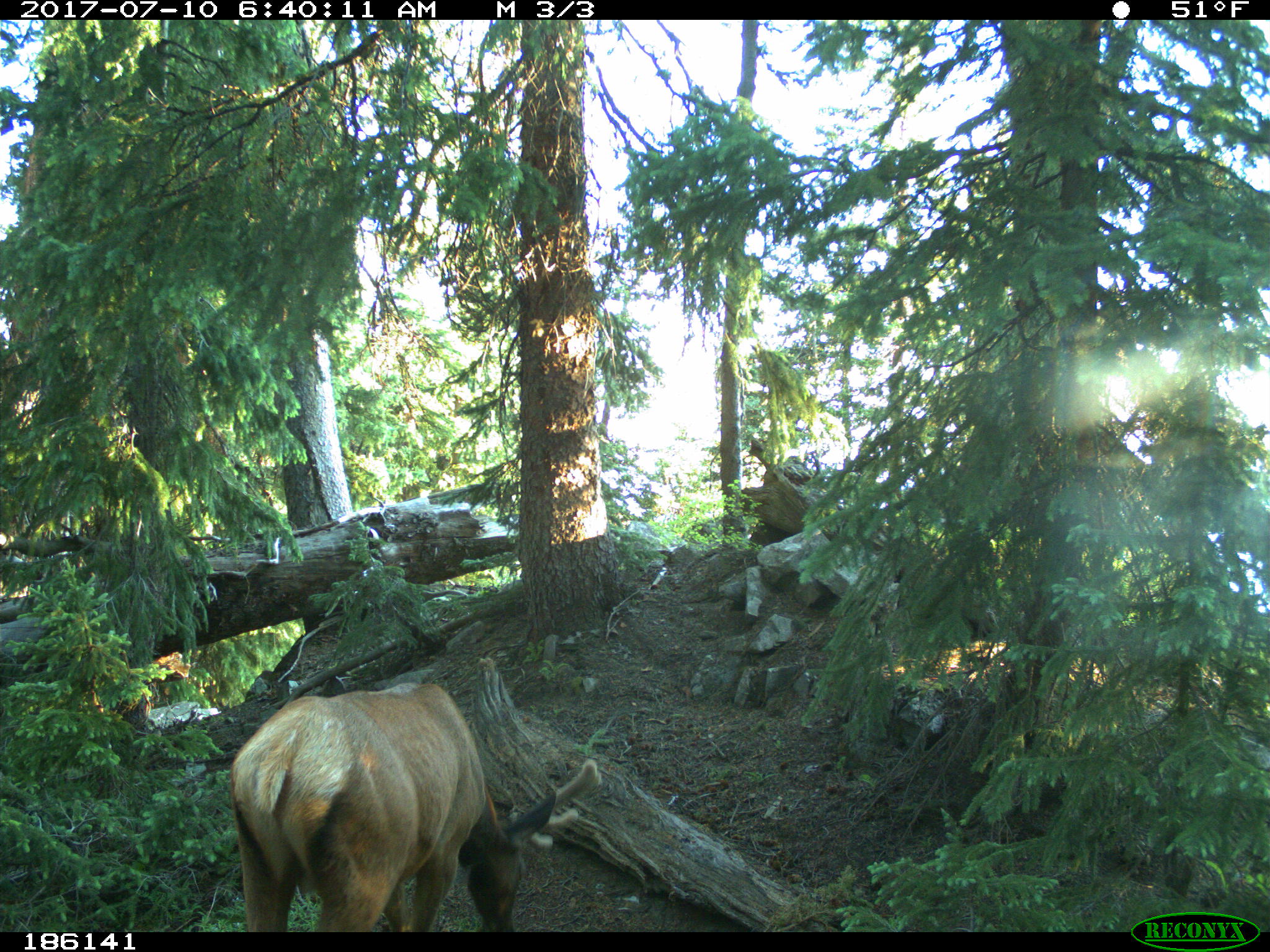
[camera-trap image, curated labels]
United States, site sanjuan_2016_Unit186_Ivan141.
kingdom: Animalia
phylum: Chordata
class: Mammalia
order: Artiodactyla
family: Cervidae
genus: Cervus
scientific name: Cervus elaphus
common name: red deer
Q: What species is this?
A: Cervus elaphus (red deer).